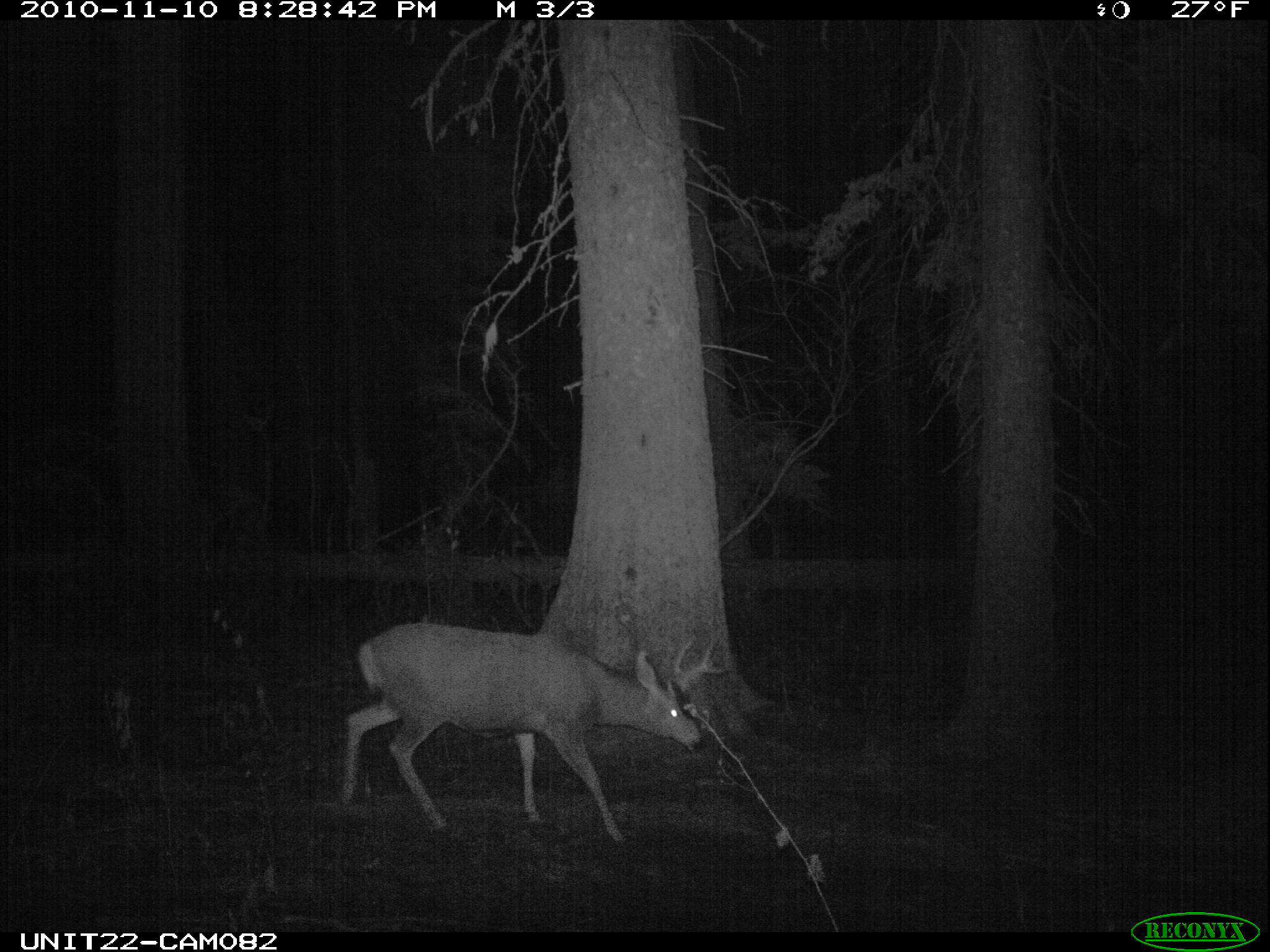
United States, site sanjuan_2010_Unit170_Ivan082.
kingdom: Animalia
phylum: Chordata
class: Mammalia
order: Artiodactyla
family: Cervidae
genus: Odocoileus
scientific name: Odocoileus hemionus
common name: mule deer